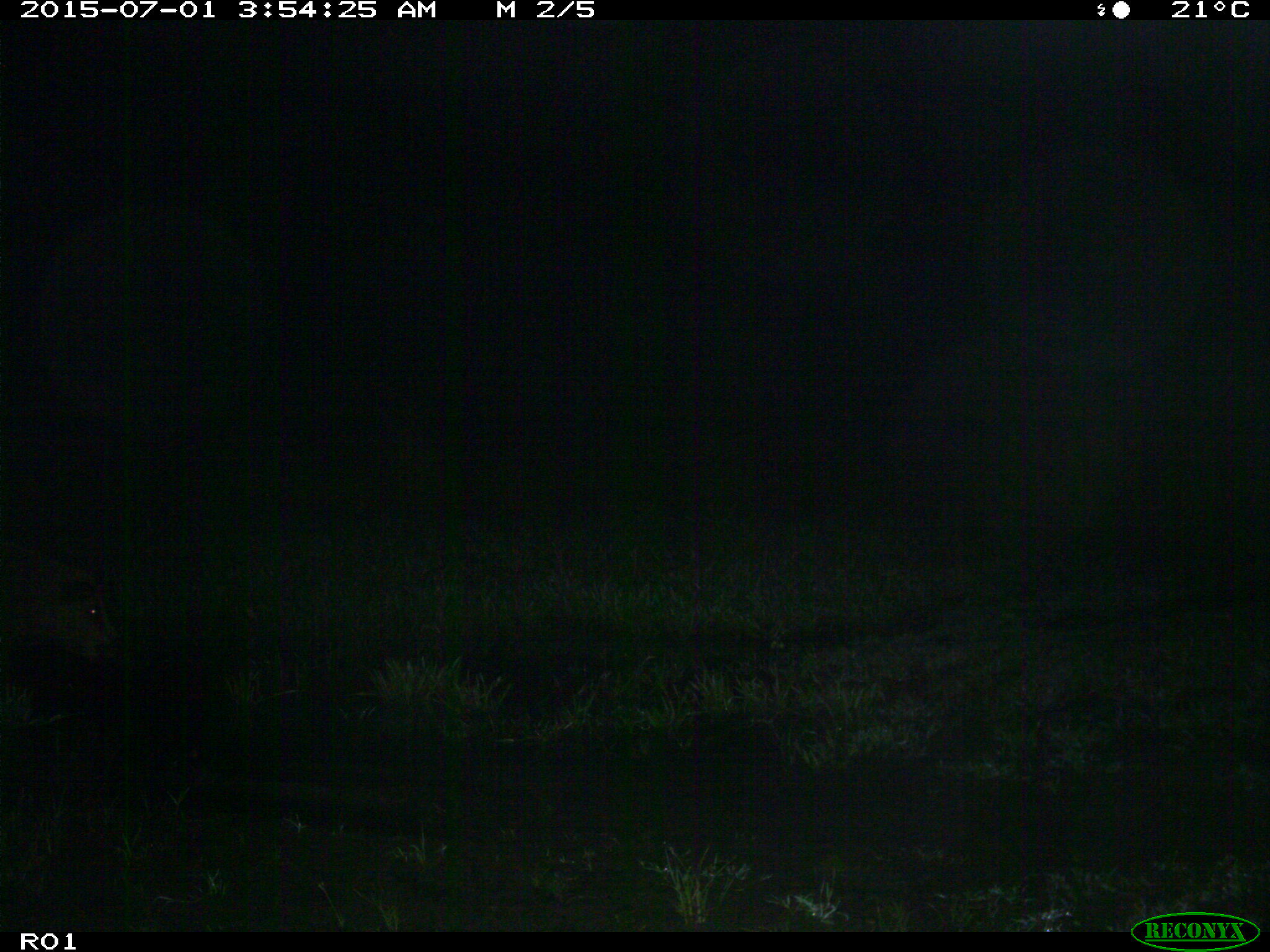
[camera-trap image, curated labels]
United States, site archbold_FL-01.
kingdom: Animalia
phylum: Chordata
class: Mammalia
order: Artiodactyla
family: Suidae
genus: Sus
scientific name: Sus scrofa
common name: wild boar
Sus scrofa (wild boar).